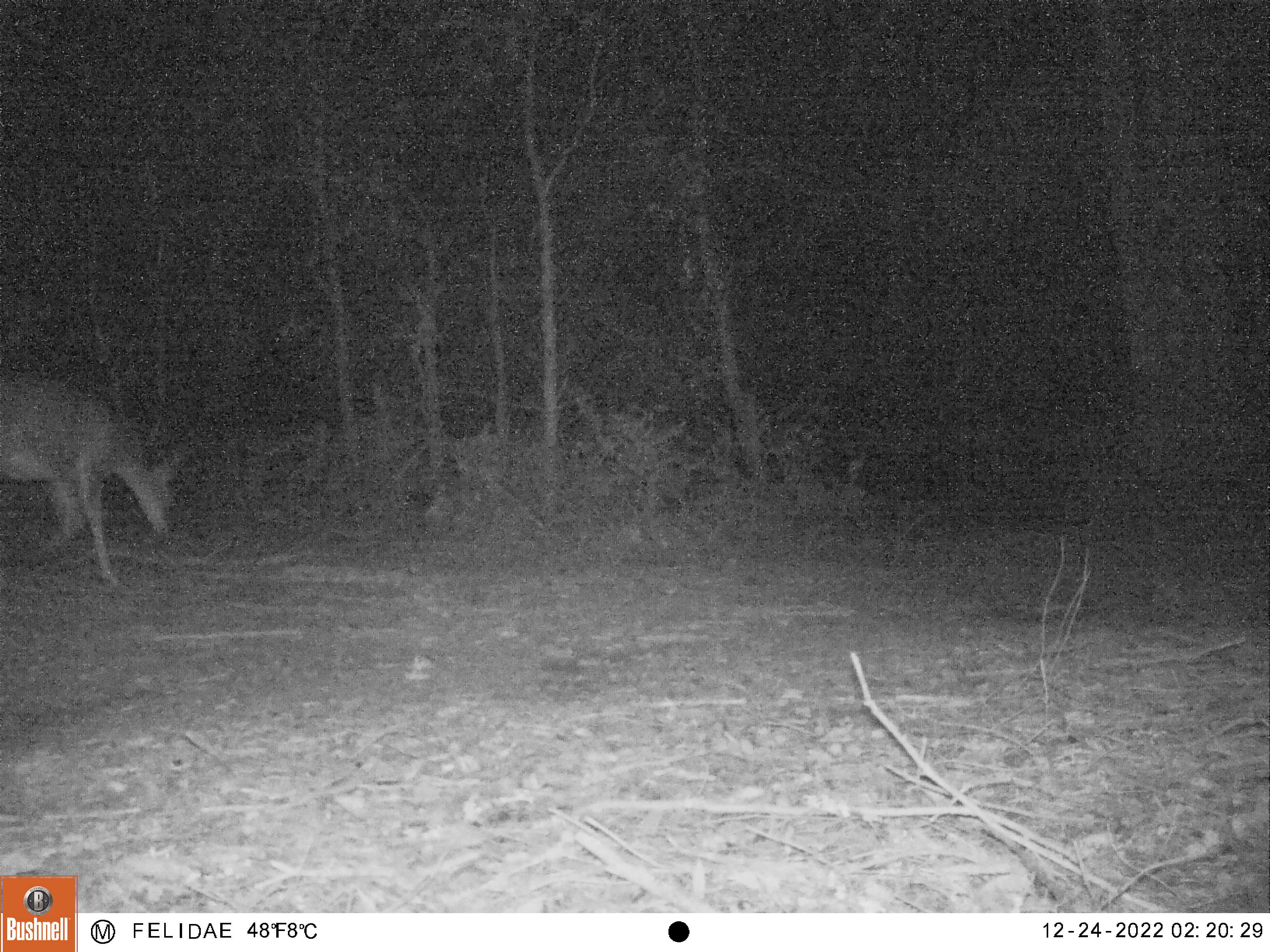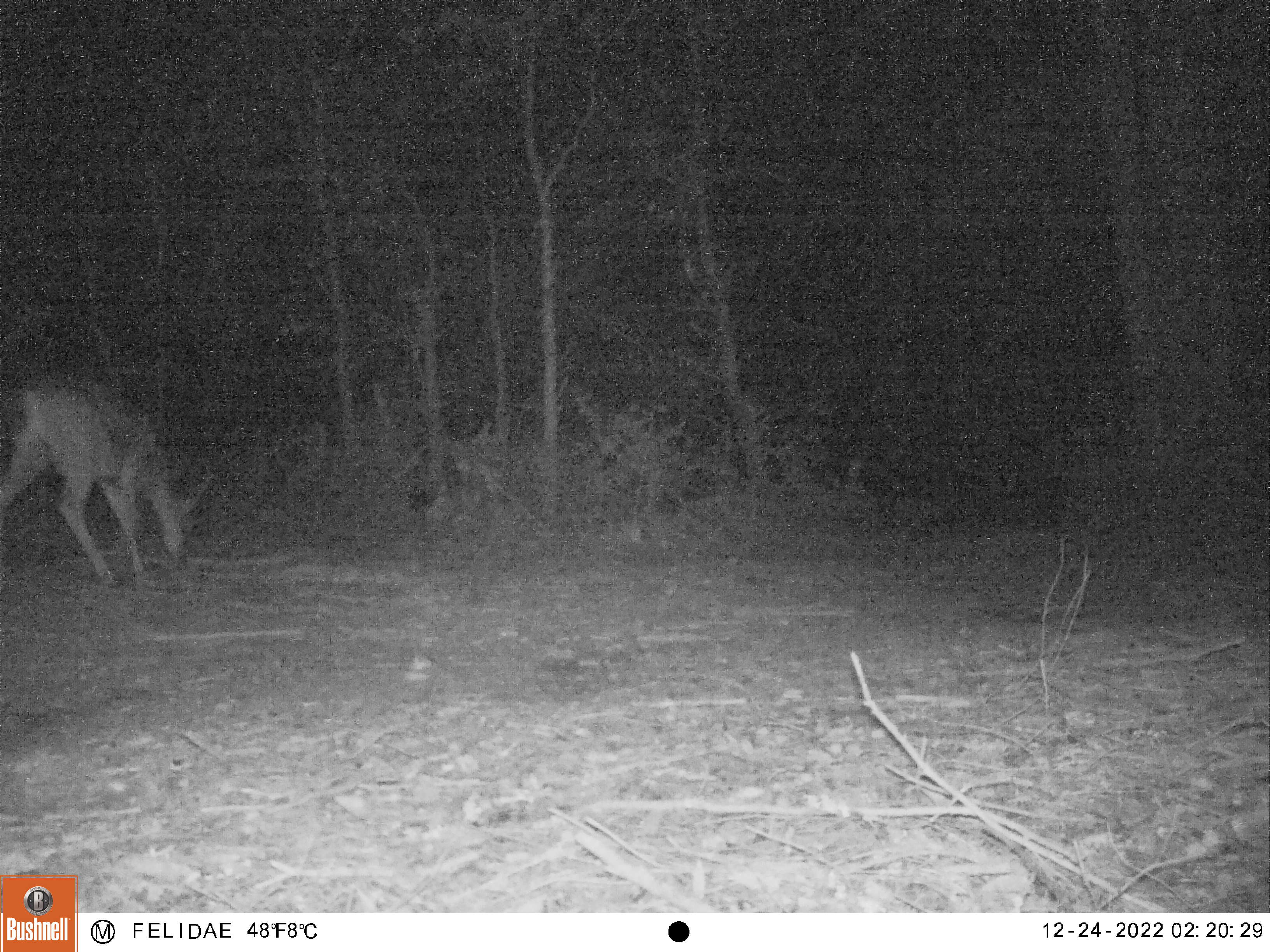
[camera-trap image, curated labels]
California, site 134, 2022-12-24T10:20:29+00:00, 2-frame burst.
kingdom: Animalia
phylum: Chordata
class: Mammalia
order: Artiodactyla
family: Cervidae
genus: Odocoileus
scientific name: Odocoileus hemionus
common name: mule deer